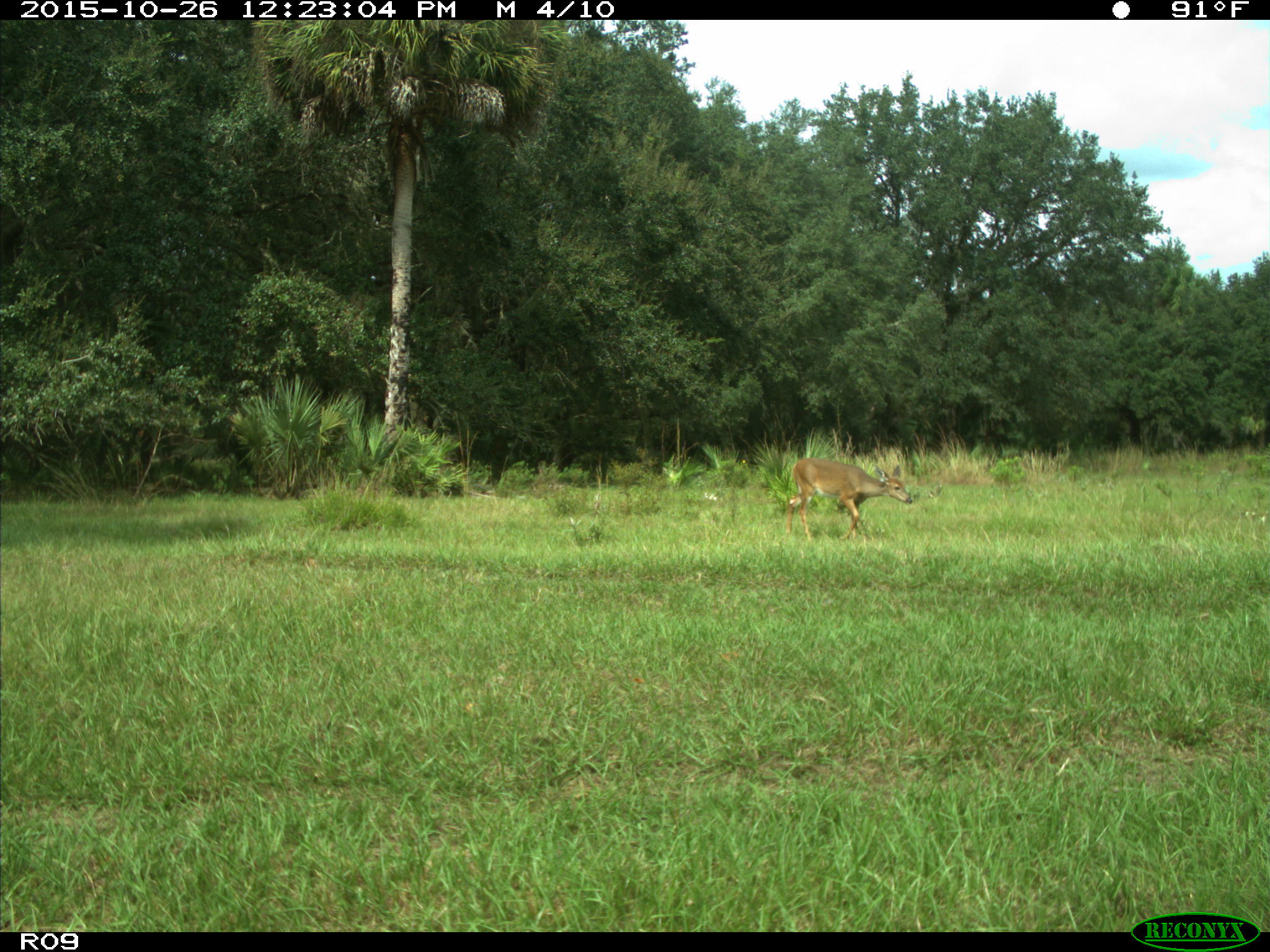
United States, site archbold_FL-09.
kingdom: Animalia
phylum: Chordata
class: Mammalia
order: Artiodactyla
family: Cervidae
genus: Odocoileus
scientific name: Odocoileus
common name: deer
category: unidentified deer